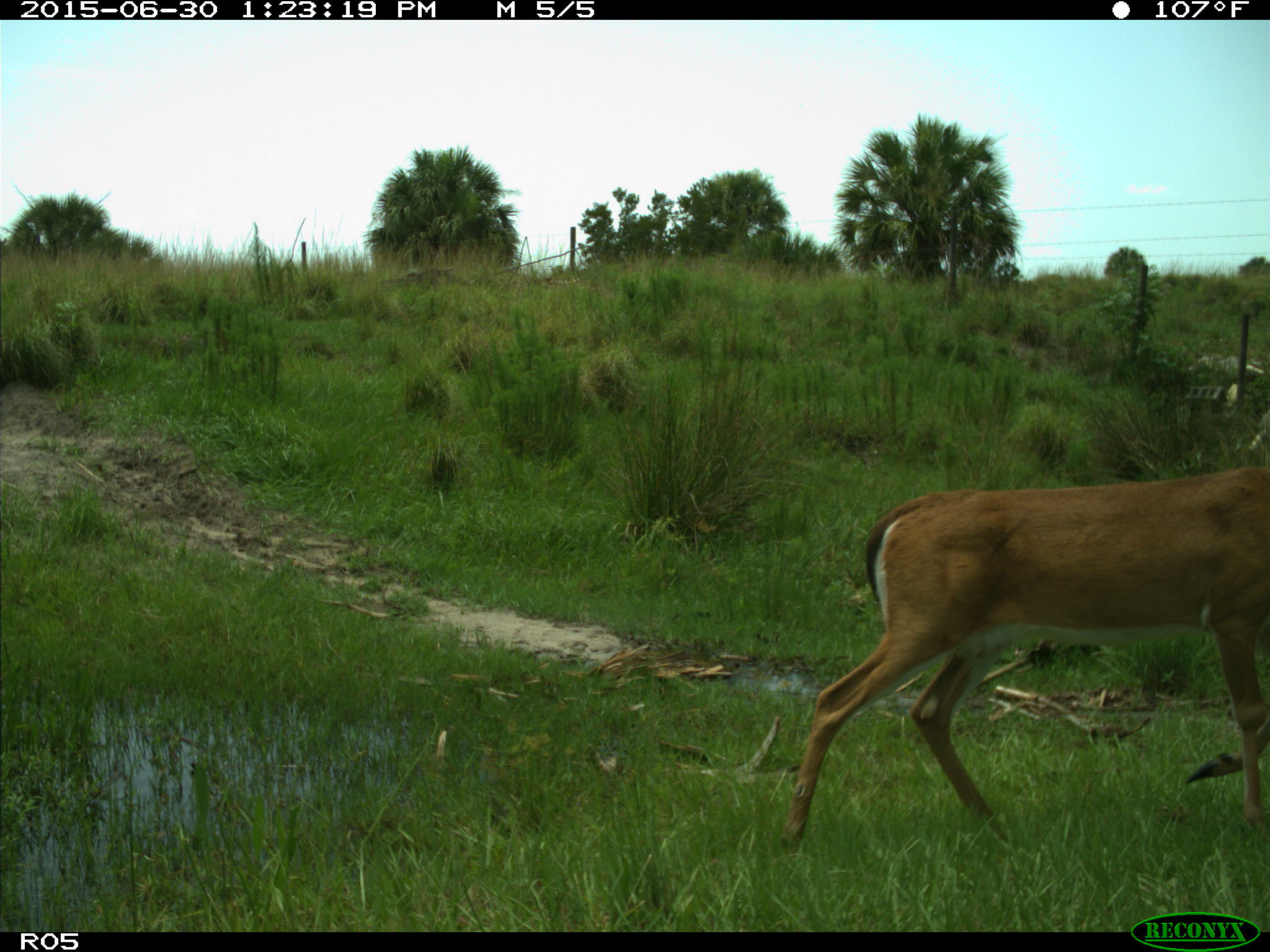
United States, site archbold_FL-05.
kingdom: Animalia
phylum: Chordata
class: Mammalia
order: Artiodactyla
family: Cervidae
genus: Odocoileus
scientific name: Odocoileus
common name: deer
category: unidentified deer